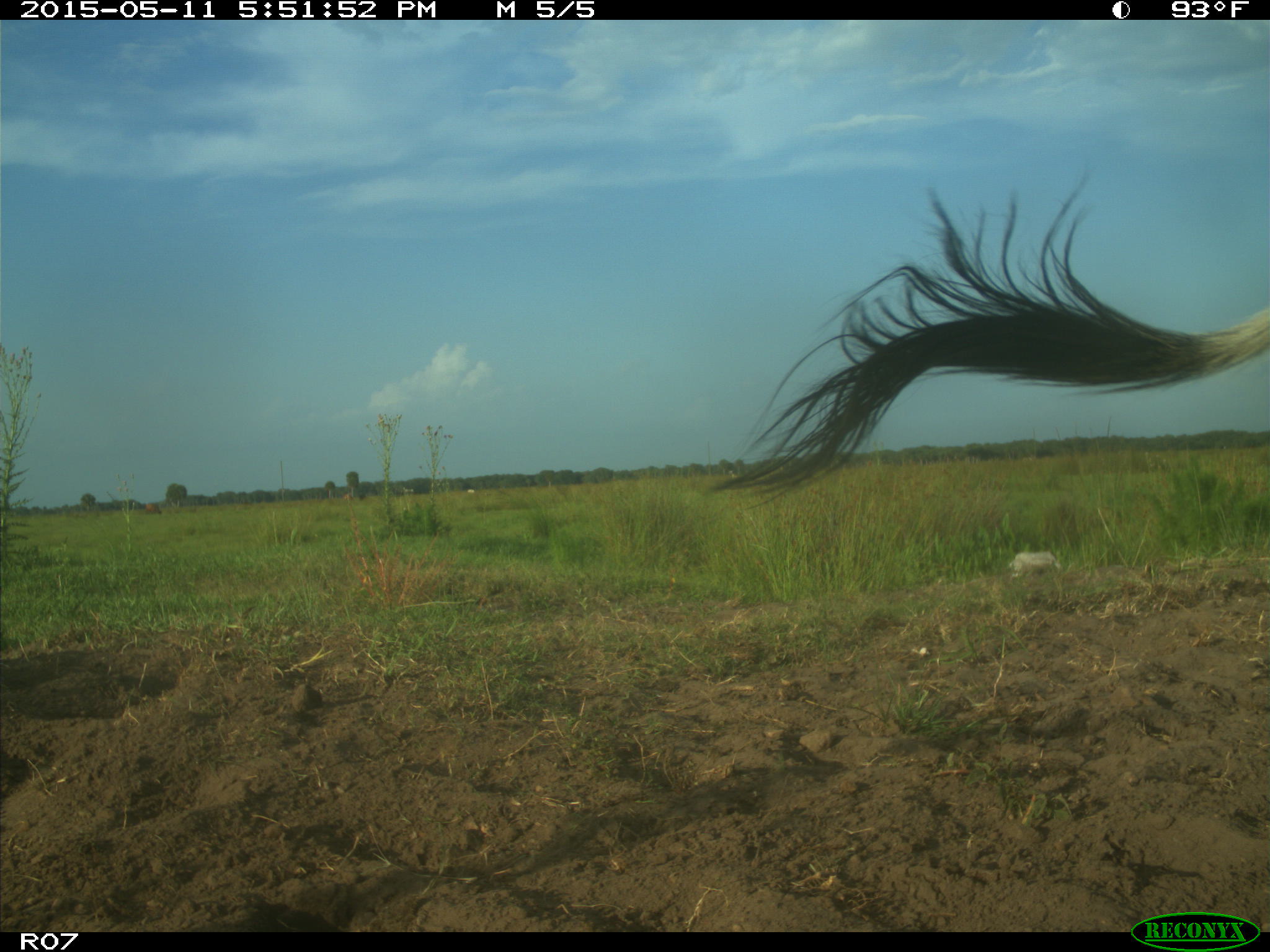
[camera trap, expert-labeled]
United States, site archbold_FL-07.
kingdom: Animalia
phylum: Chordata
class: Mammalia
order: Artiodactyla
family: Bovidae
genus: Bos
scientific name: Bos taurus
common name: domestic cow